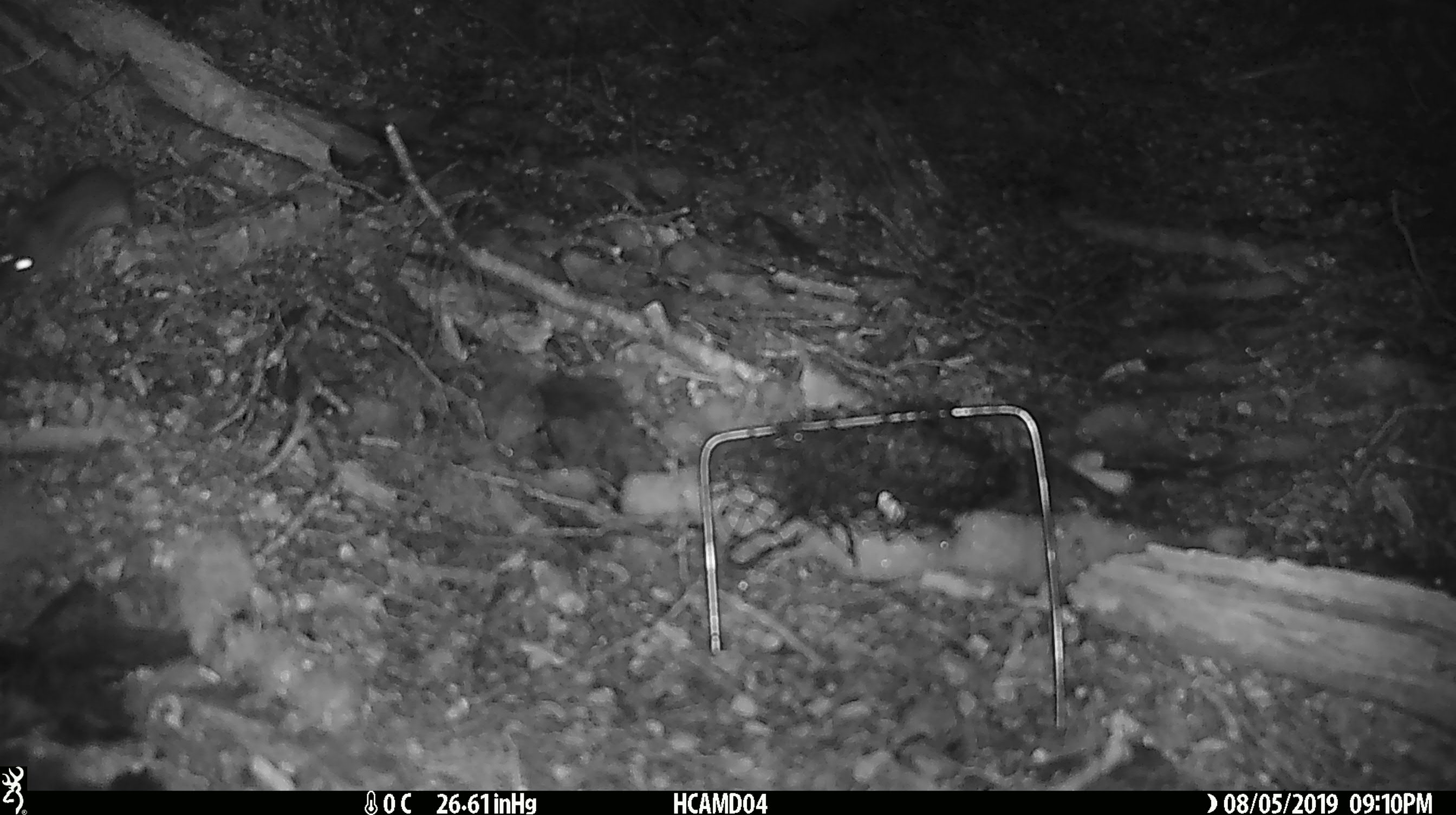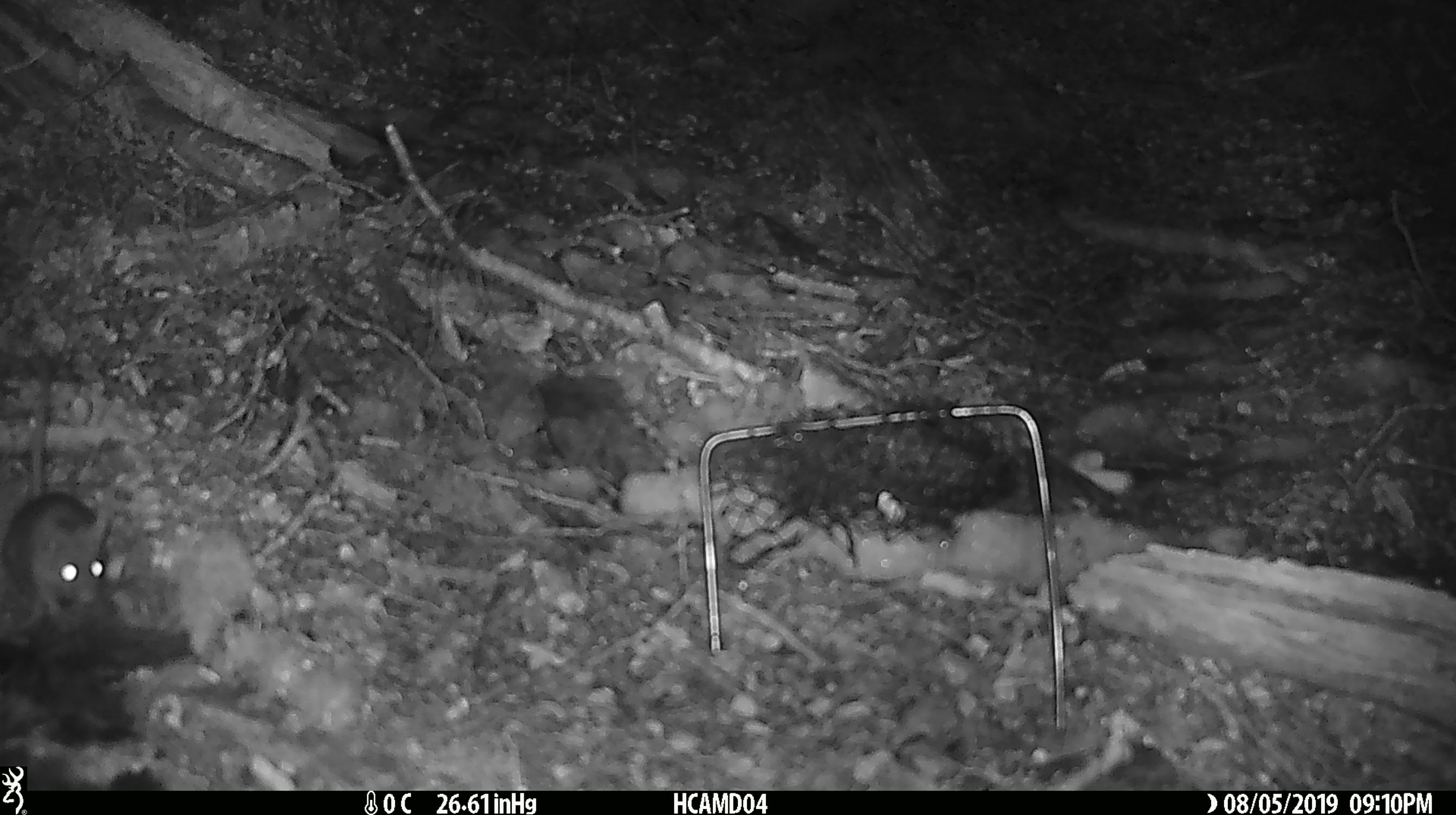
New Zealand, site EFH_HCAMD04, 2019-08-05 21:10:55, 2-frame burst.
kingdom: Animalia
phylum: Chordata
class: Mammalia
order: Rodentia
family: Muridae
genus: Mus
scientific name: Mus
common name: mouse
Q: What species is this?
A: Mouse (Mus).